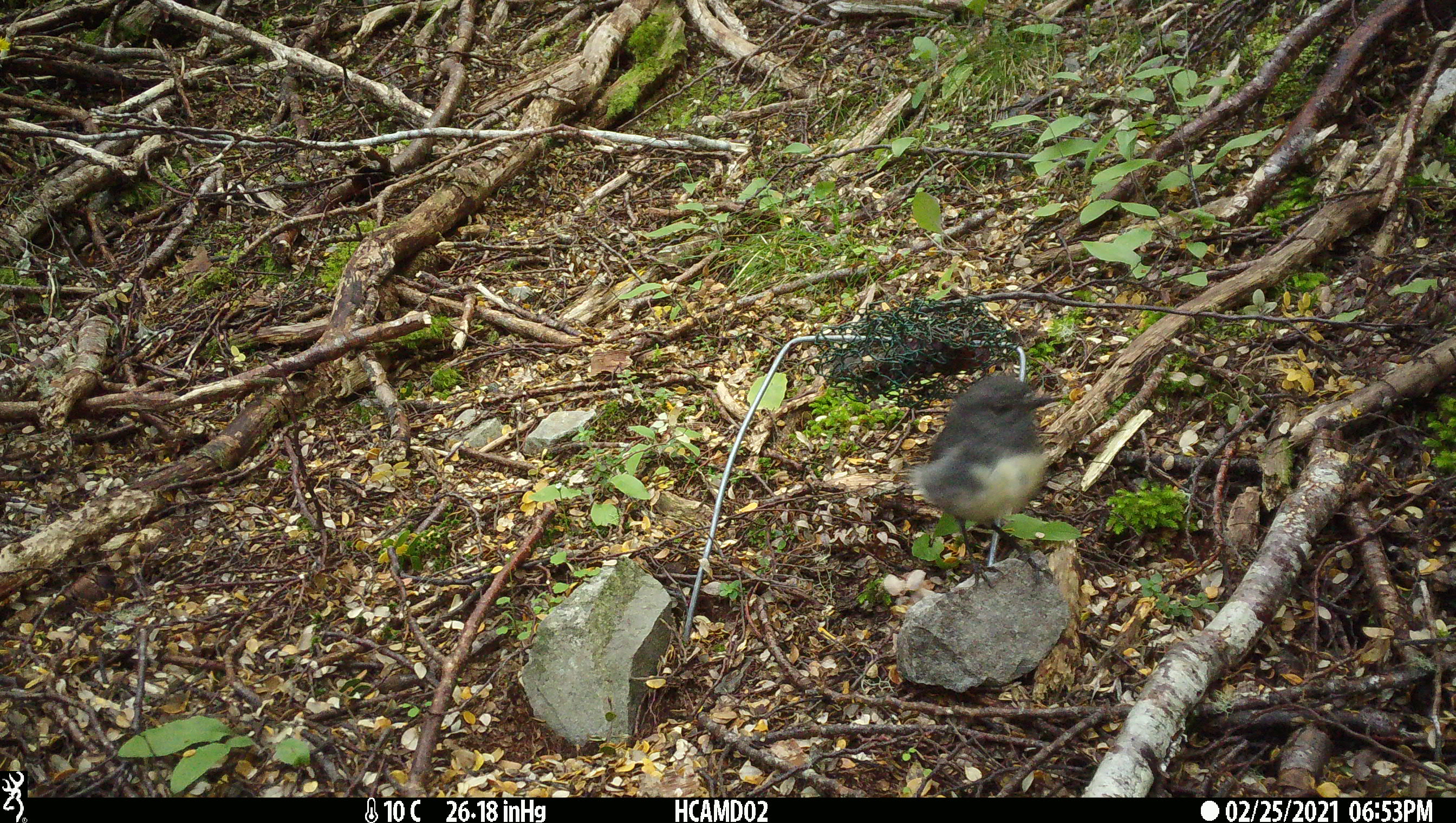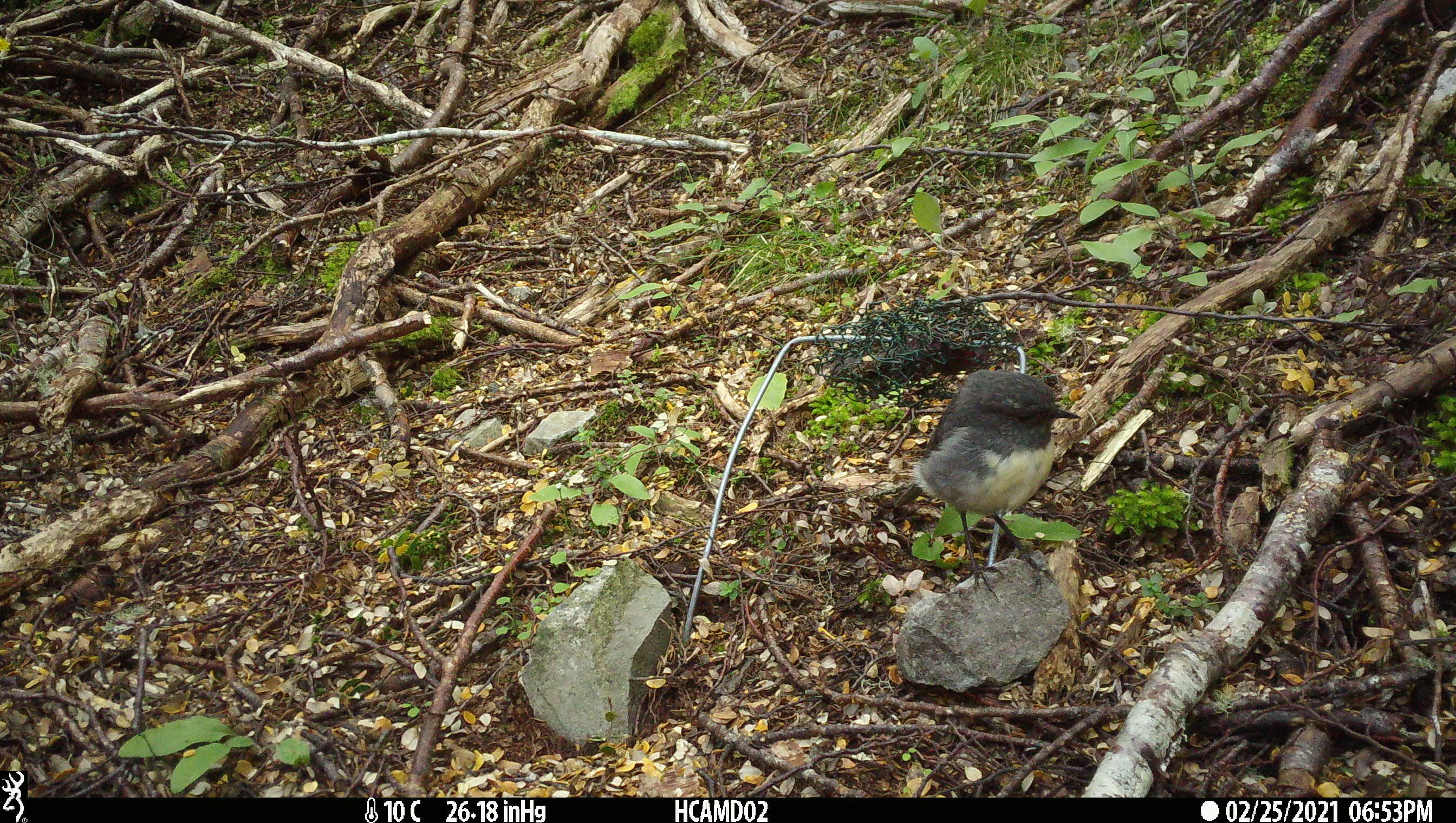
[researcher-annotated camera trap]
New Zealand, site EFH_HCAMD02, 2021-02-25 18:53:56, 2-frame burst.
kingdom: Animalia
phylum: Chordata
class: Aves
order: Passeriformes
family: Petroicidae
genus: Petroica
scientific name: Petroica australis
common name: new zealand robin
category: robin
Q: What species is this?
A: Robin (new zealand robin) (Petroica australis).